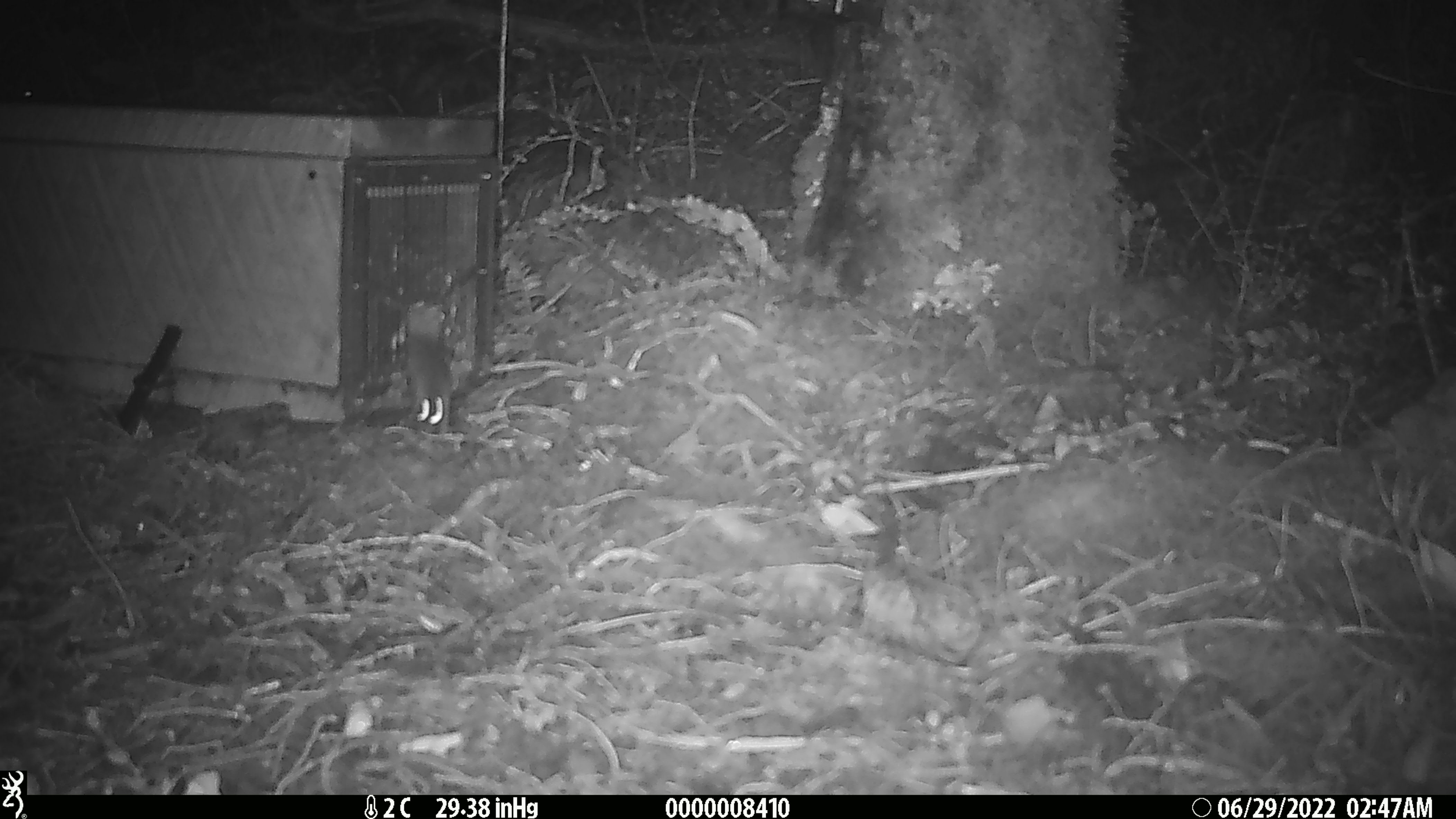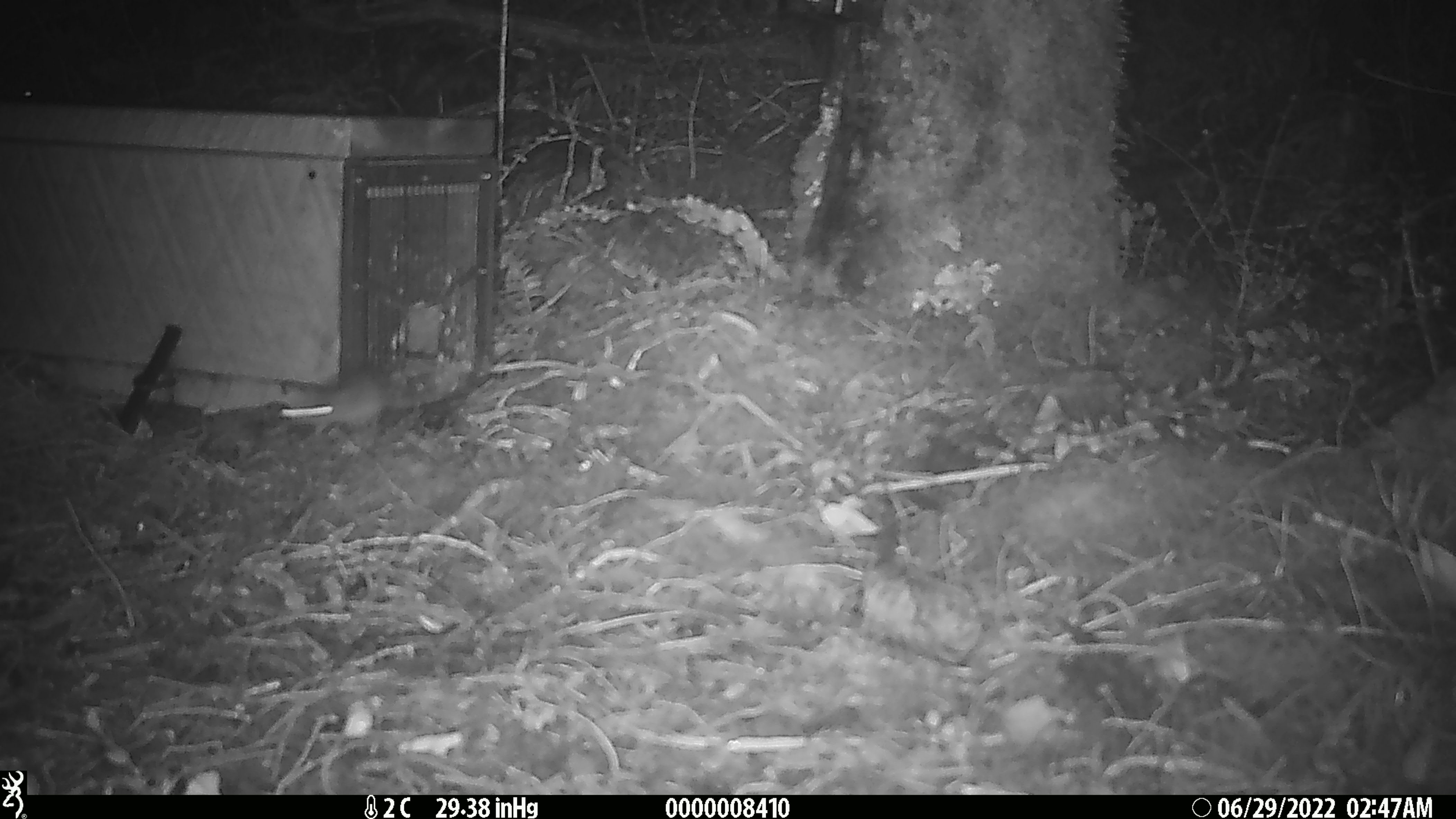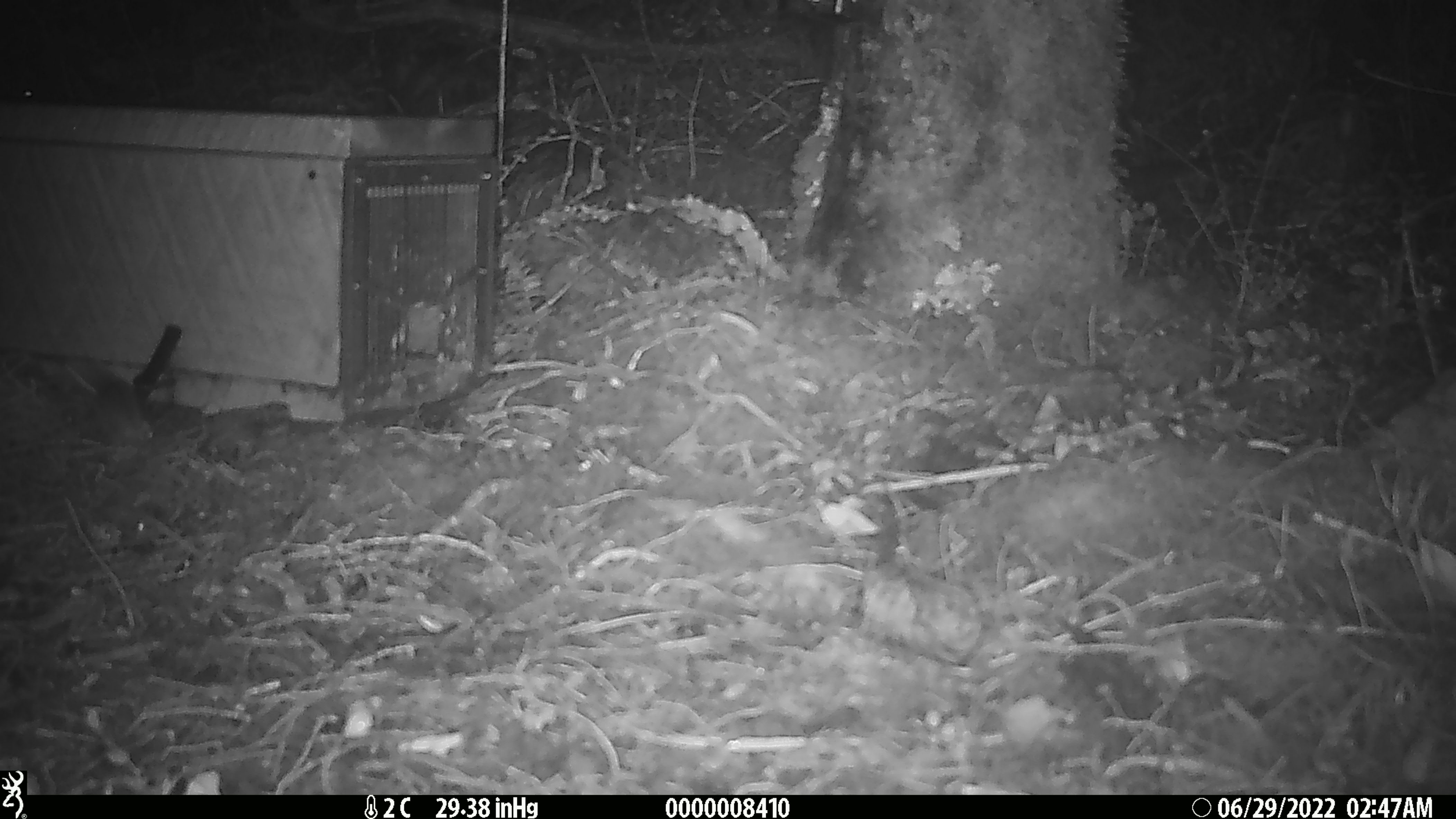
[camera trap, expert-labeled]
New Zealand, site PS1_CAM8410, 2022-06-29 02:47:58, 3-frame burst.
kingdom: Animalia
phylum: Chordata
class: Mammalia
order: Rodentia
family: Muridae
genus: Mus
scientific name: Mus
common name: mouse